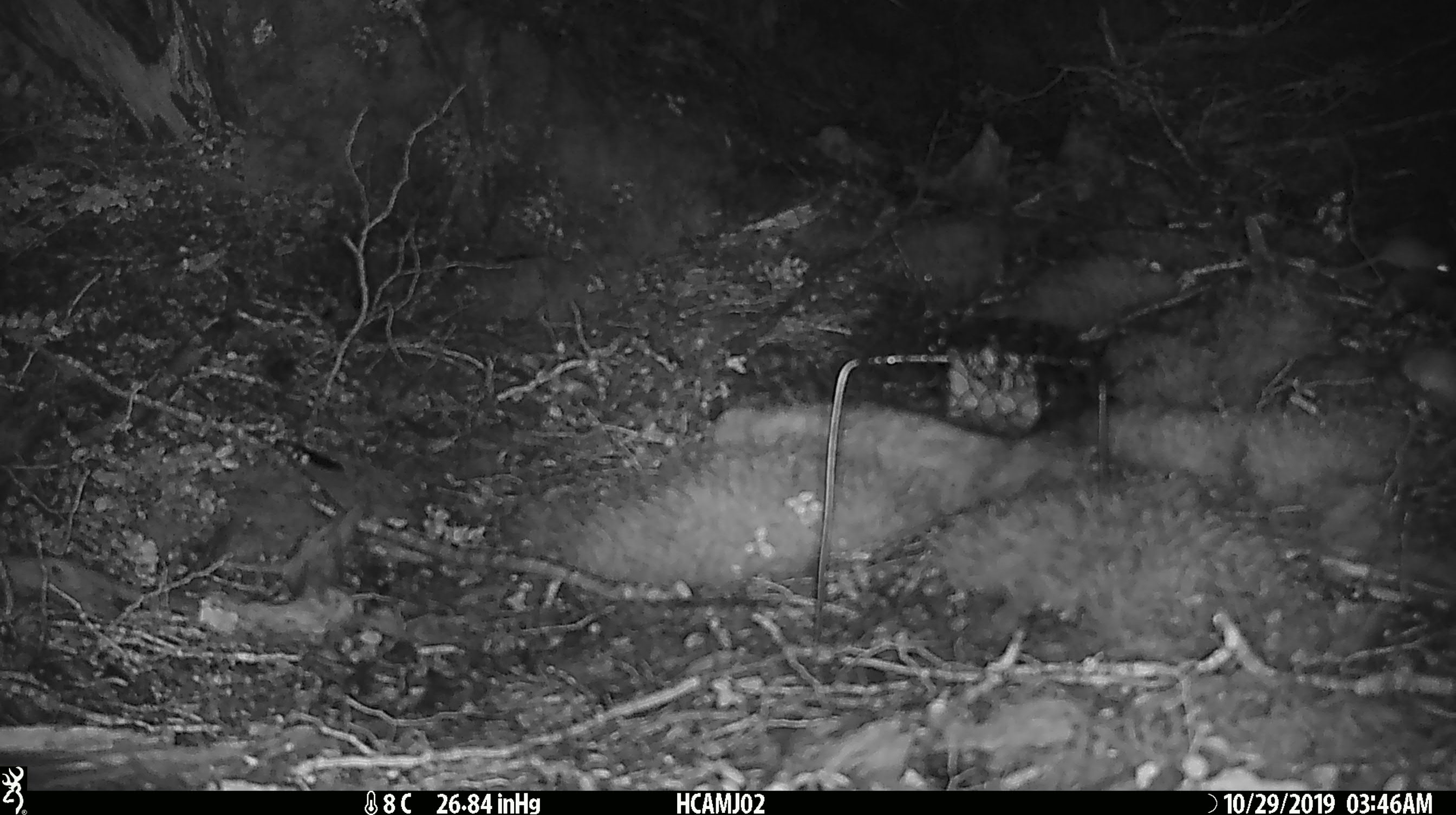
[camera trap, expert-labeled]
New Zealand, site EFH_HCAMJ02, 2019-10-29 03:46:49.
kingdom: Animalia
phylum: Chordata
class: Mammalia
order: Rodentia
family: Muridae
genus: Mus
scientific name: Mus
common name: mouse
Mouse (Mus).